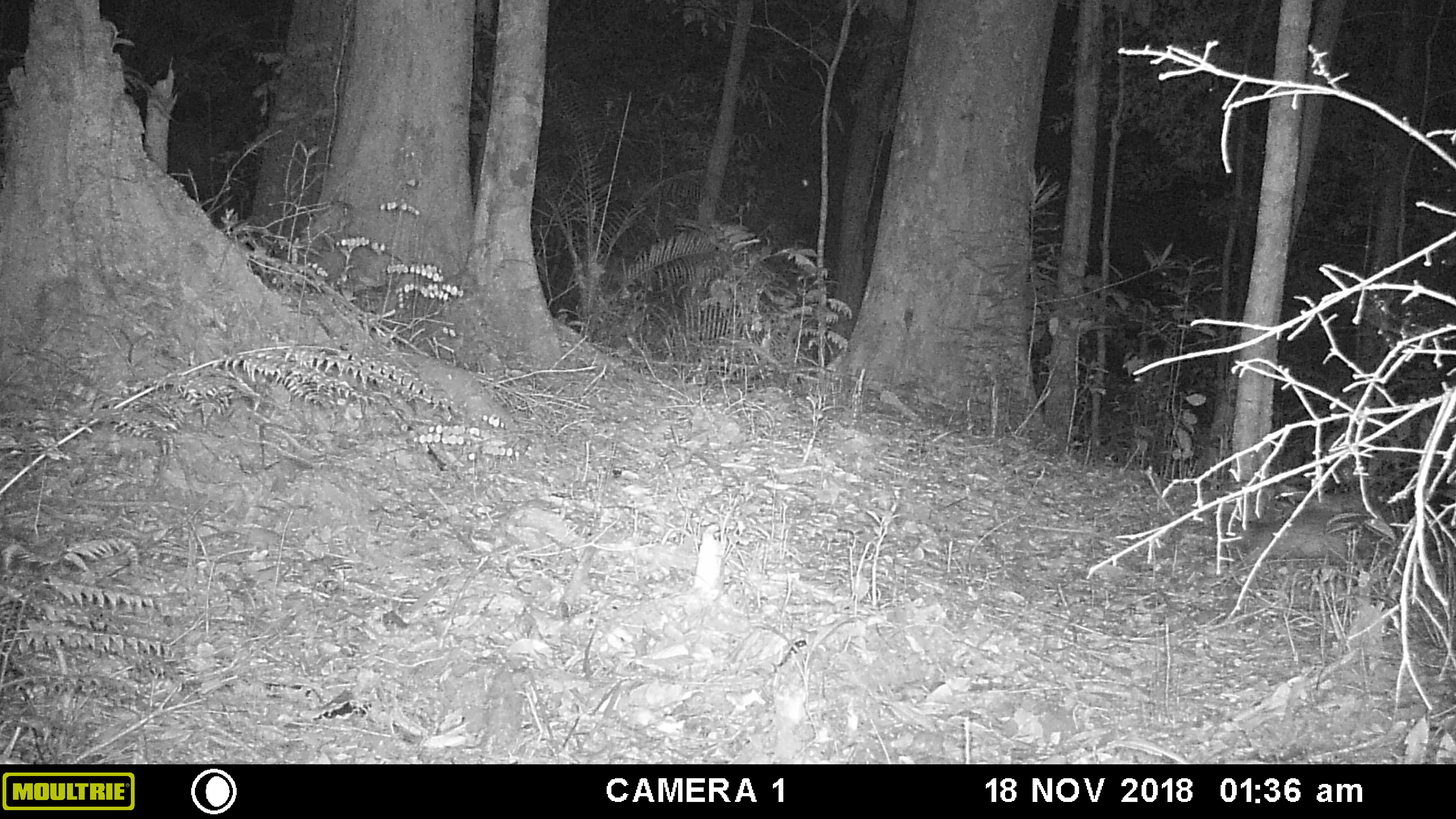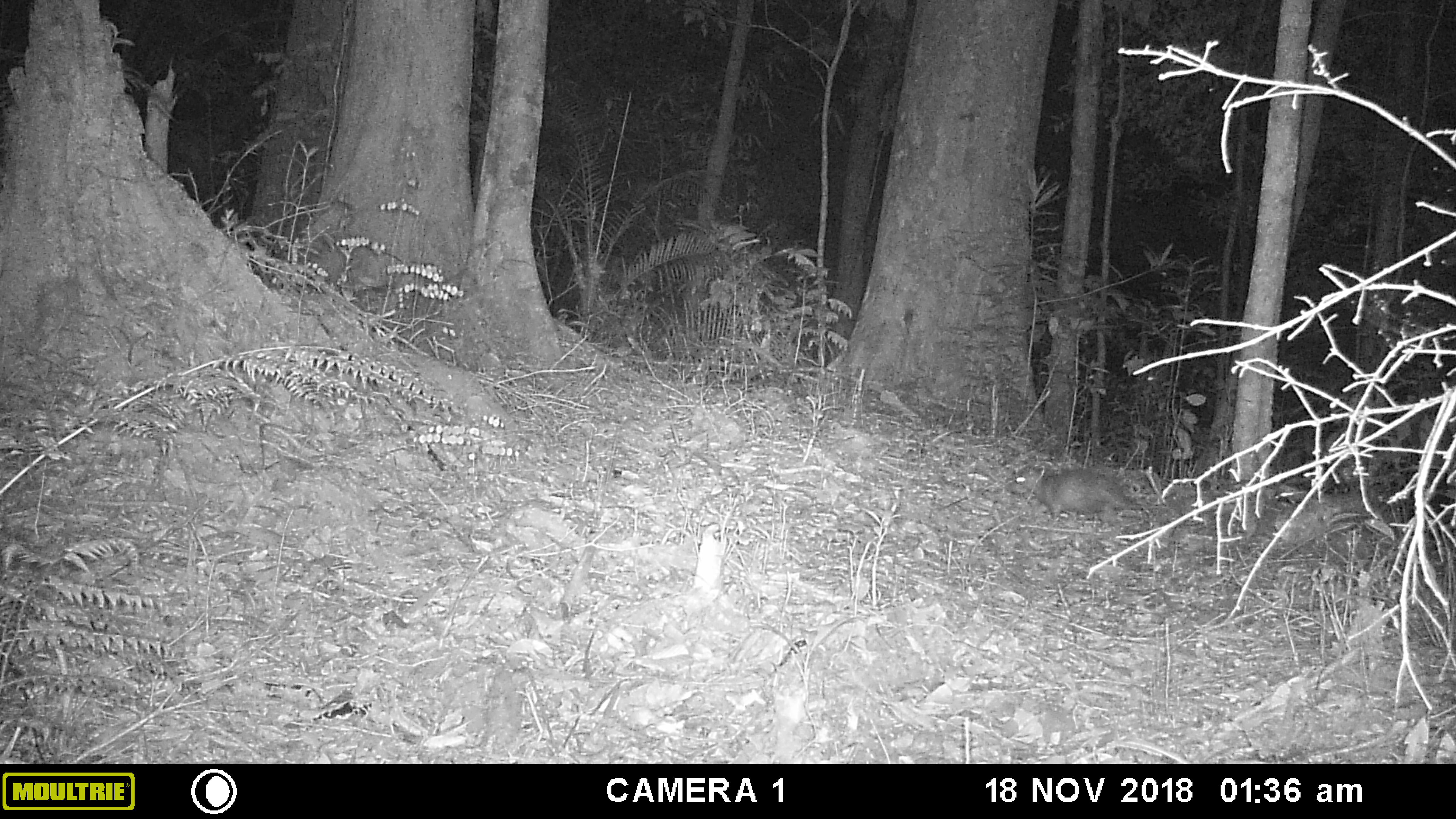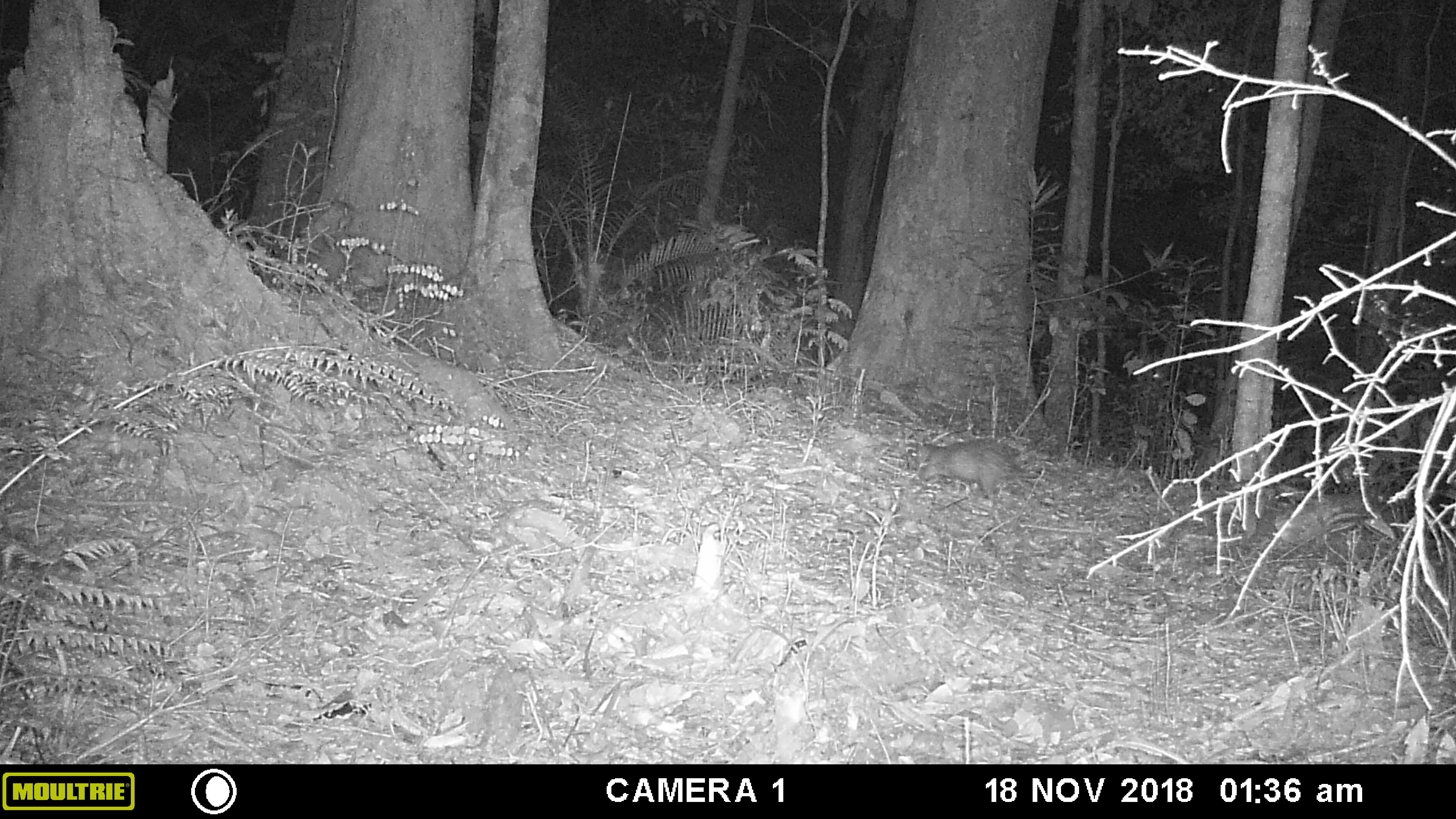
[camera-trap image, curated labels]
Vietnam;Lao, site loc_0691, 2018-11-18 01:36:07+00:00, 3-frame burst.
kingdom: Animalia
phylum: Chordata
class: Mammalia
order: Rodentia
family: Hystricidae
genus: Atherurus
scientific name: Atherurus macrourus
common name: asiatic brush-tailed porcupine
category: asiatic brush tailed porcupine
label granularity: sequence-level